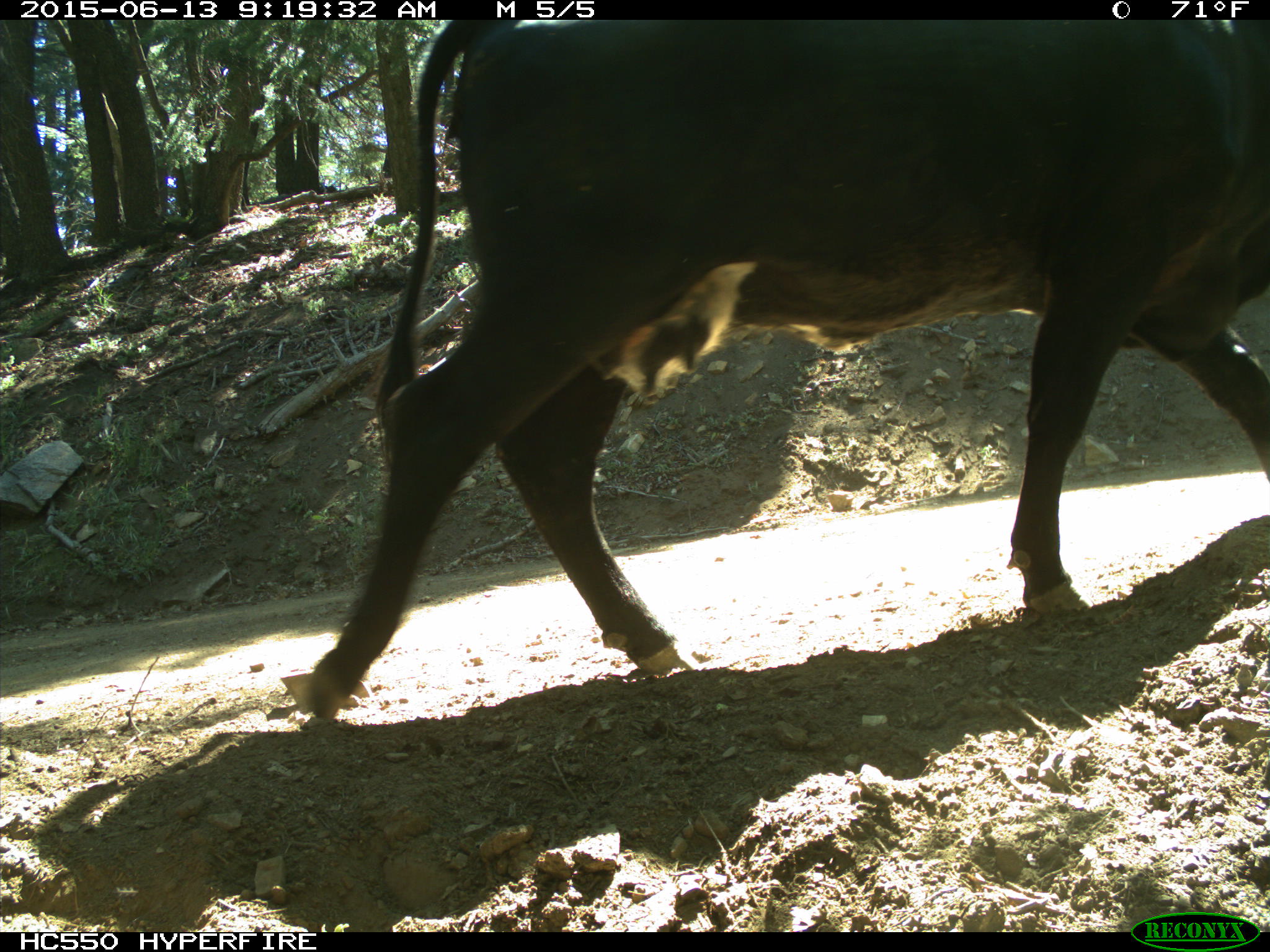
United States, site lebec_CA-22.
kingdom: Animalia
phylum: Chordata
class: Mammalia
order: Artiodactyla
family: Bovidae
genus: Bos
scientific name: Bos taurus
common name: domestic cow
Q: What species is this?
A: Bos taurus (domestic cow).